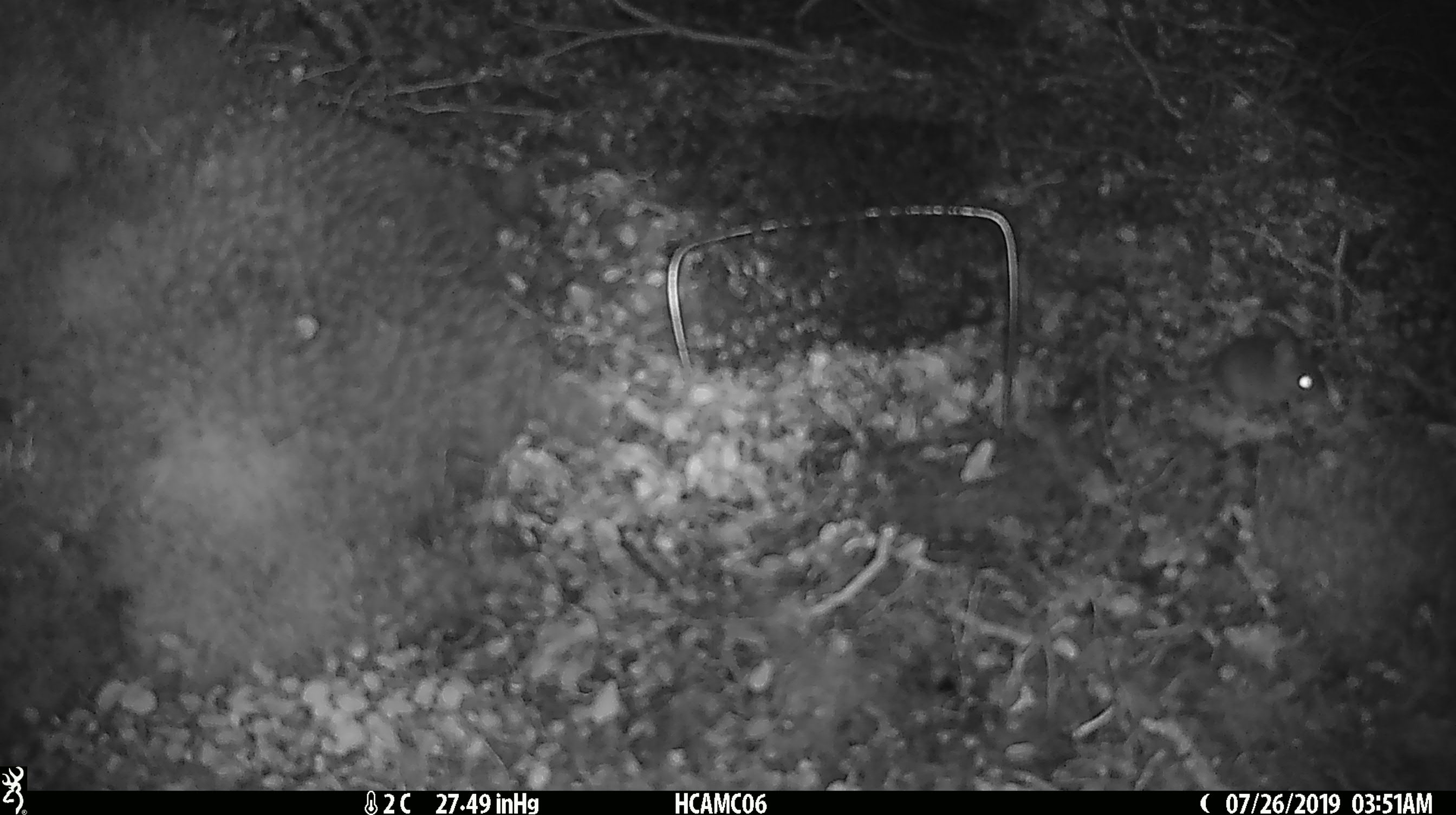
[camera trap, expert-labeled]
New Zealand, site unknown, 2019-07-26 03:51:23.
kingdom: Animalia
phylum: Chordata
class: Mammalia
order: Rodentia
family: Muridae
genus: Mus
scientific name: Mus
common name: mouse